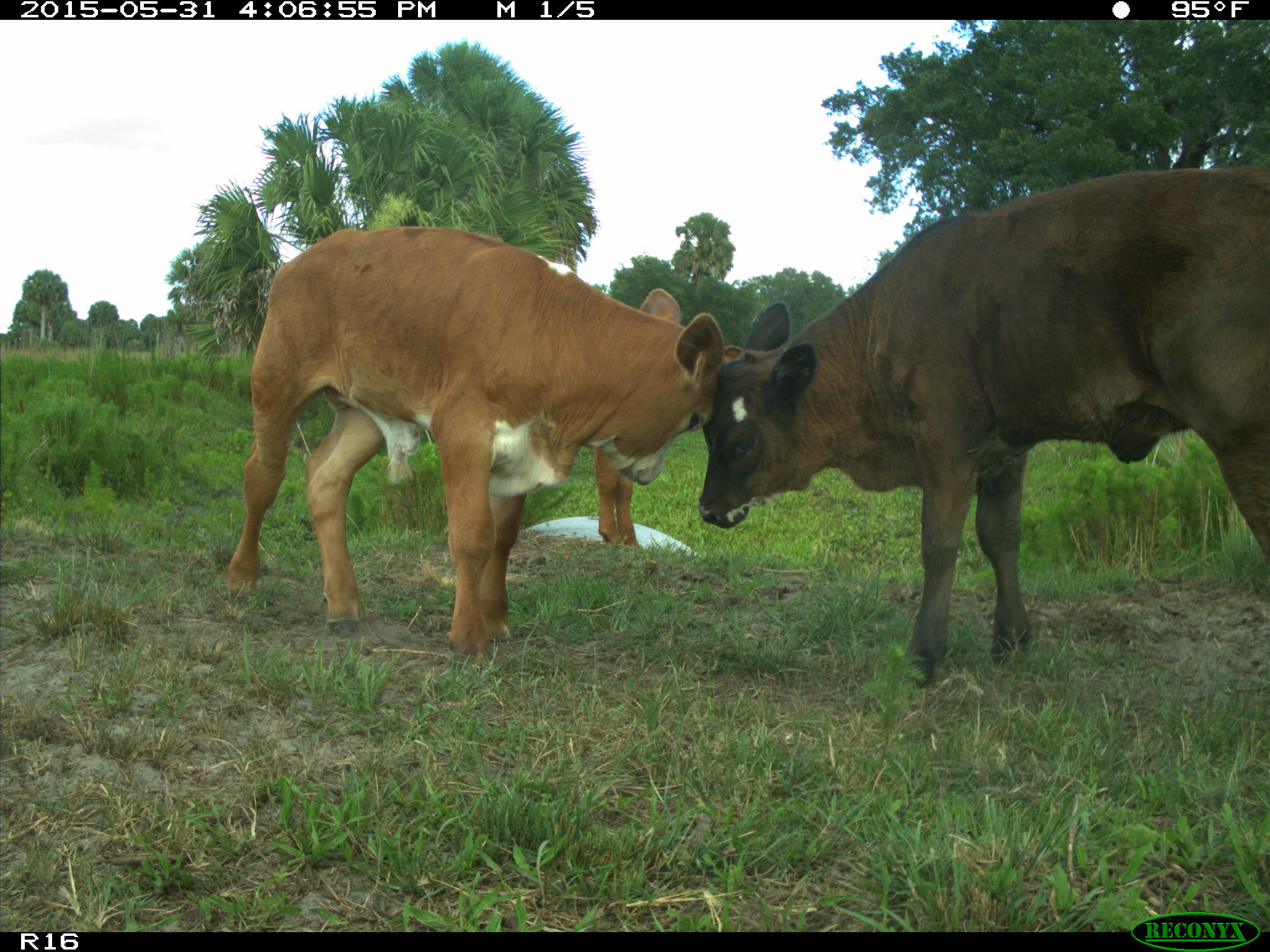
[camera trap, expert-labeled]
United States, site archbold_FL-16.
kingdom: Animalia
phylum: Chordata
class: Mammalia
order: Artiodactyla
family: Bovidae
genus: Bos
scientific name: Bos taurus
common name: domestic cow